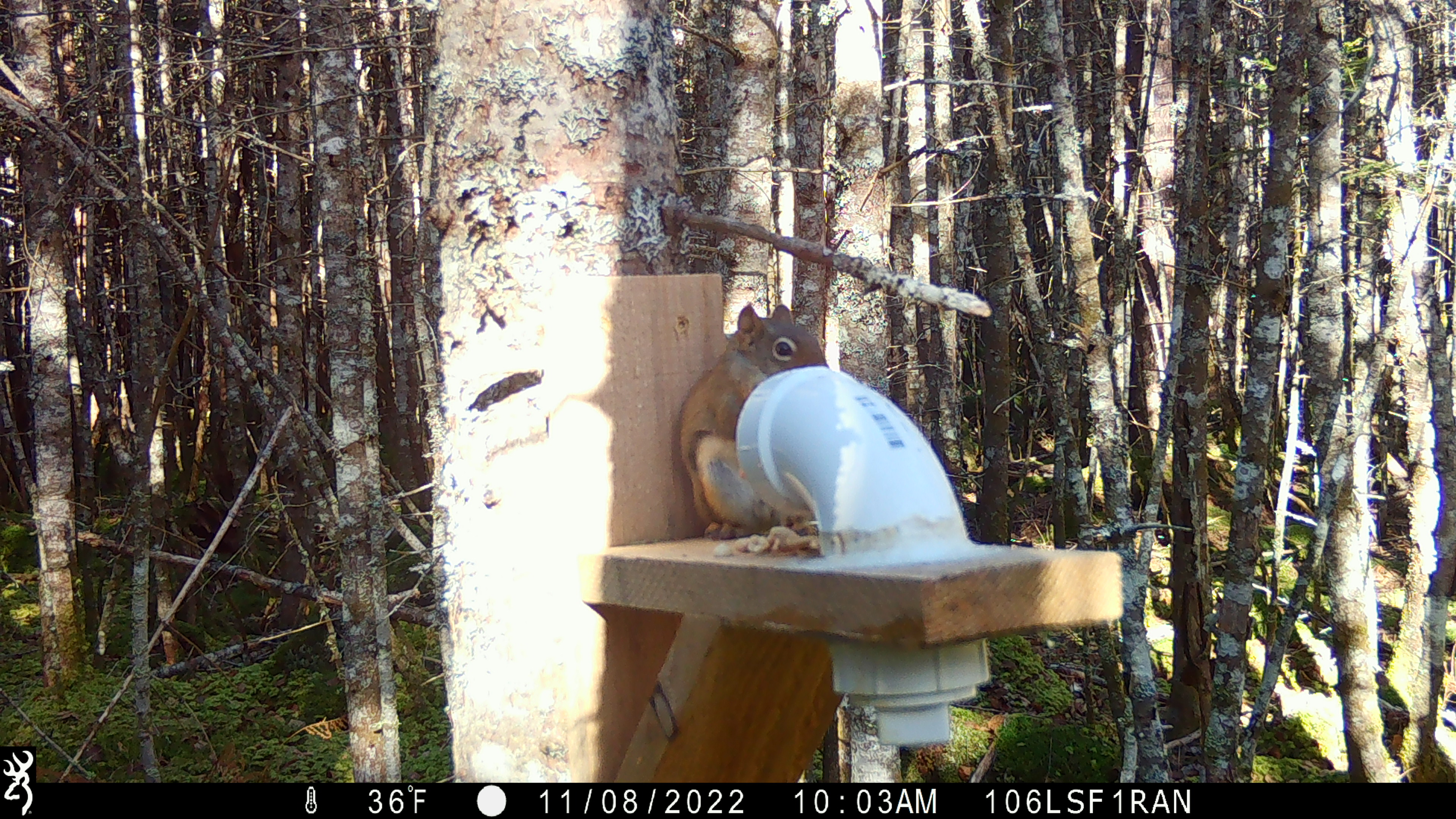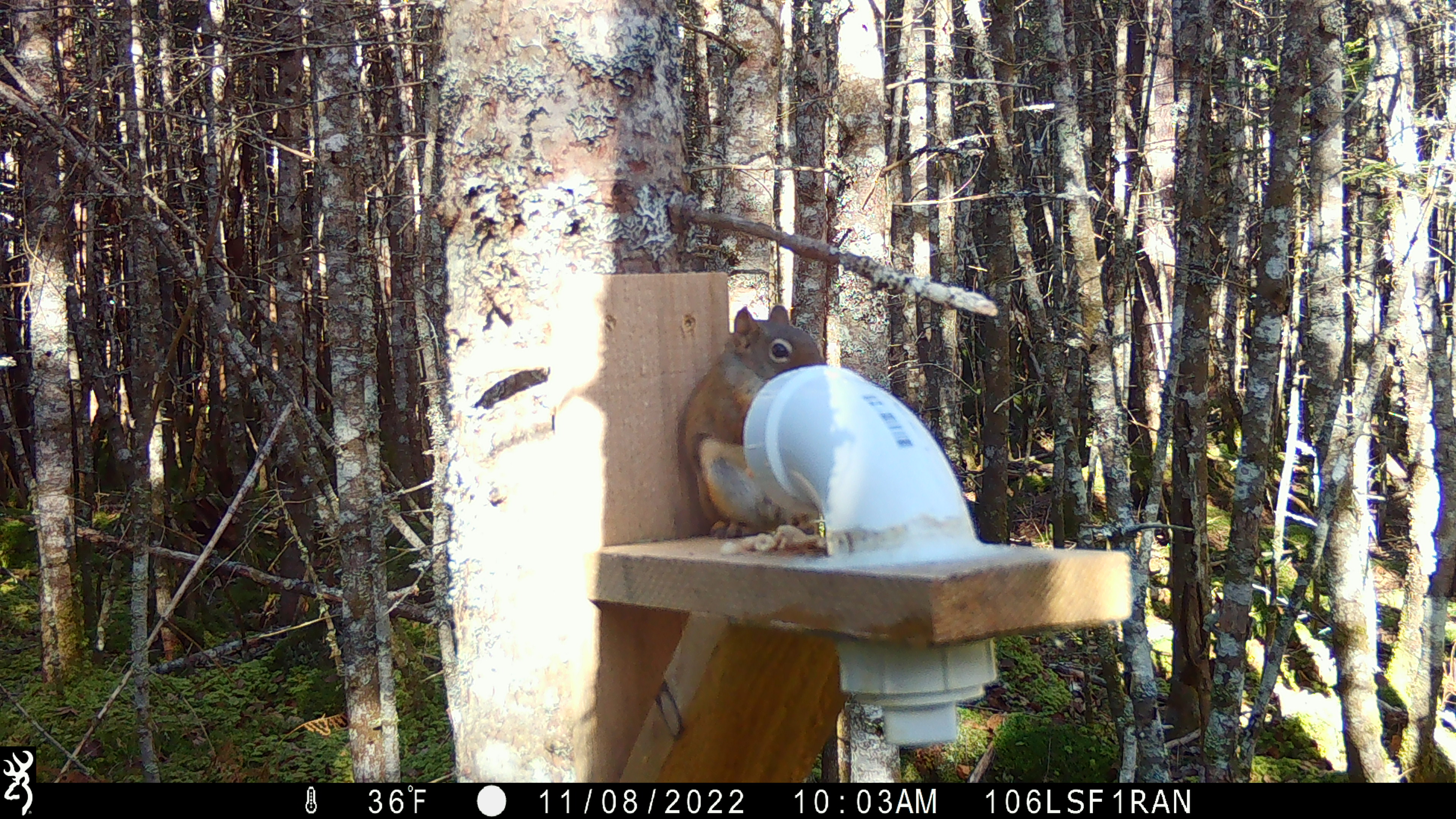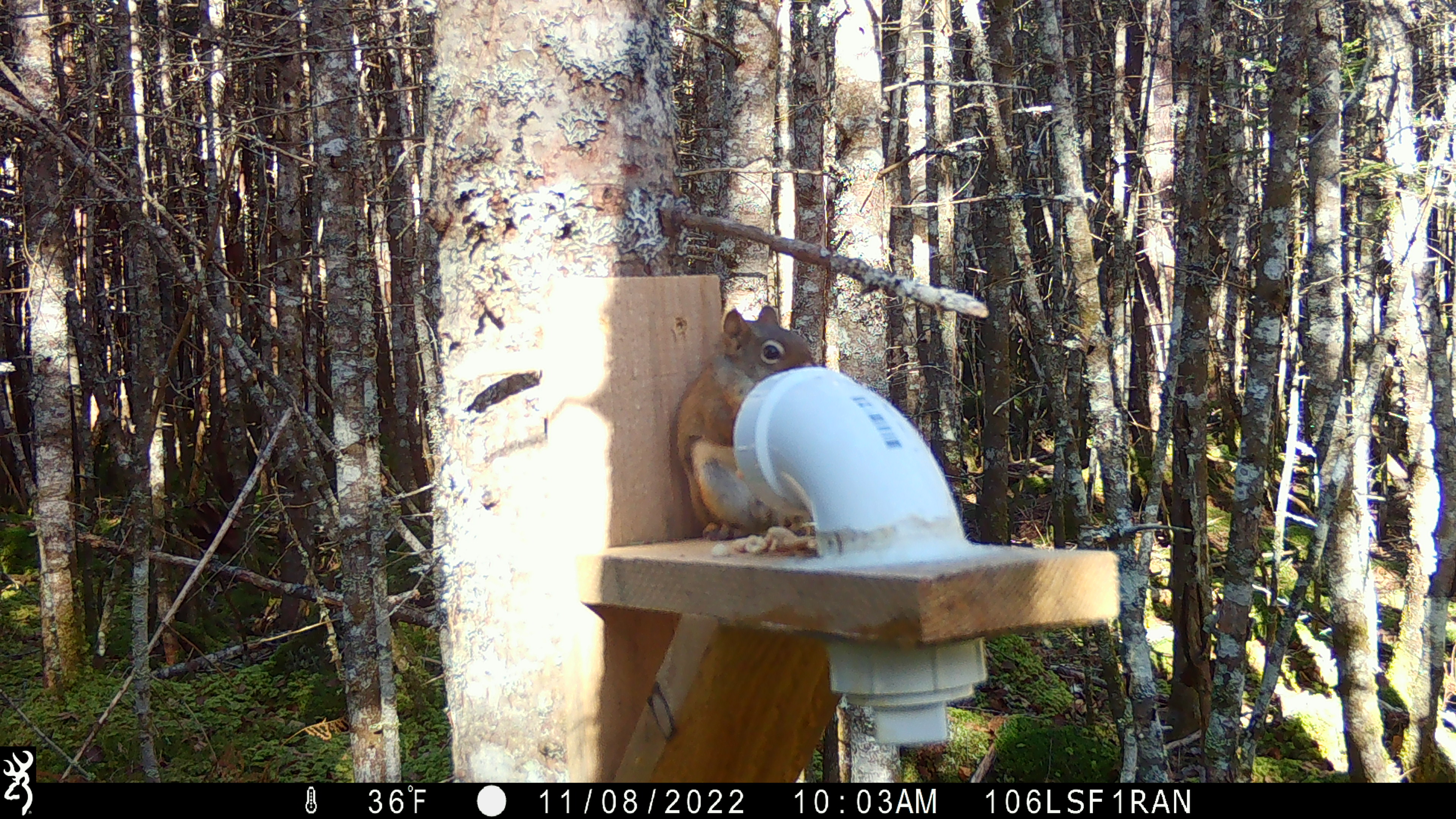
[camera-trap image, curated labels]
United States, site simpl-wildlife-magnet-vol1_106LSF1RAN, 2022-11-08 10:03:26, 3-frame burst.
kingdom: Animalia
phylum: Chordata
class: Mammalia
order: Rodentia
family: Sciuridae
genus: Tamiasciurus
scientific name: Tamiasciurus hudsonicus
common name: red squirrel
Red squirrel (Tamiasciurus hudsonicus).